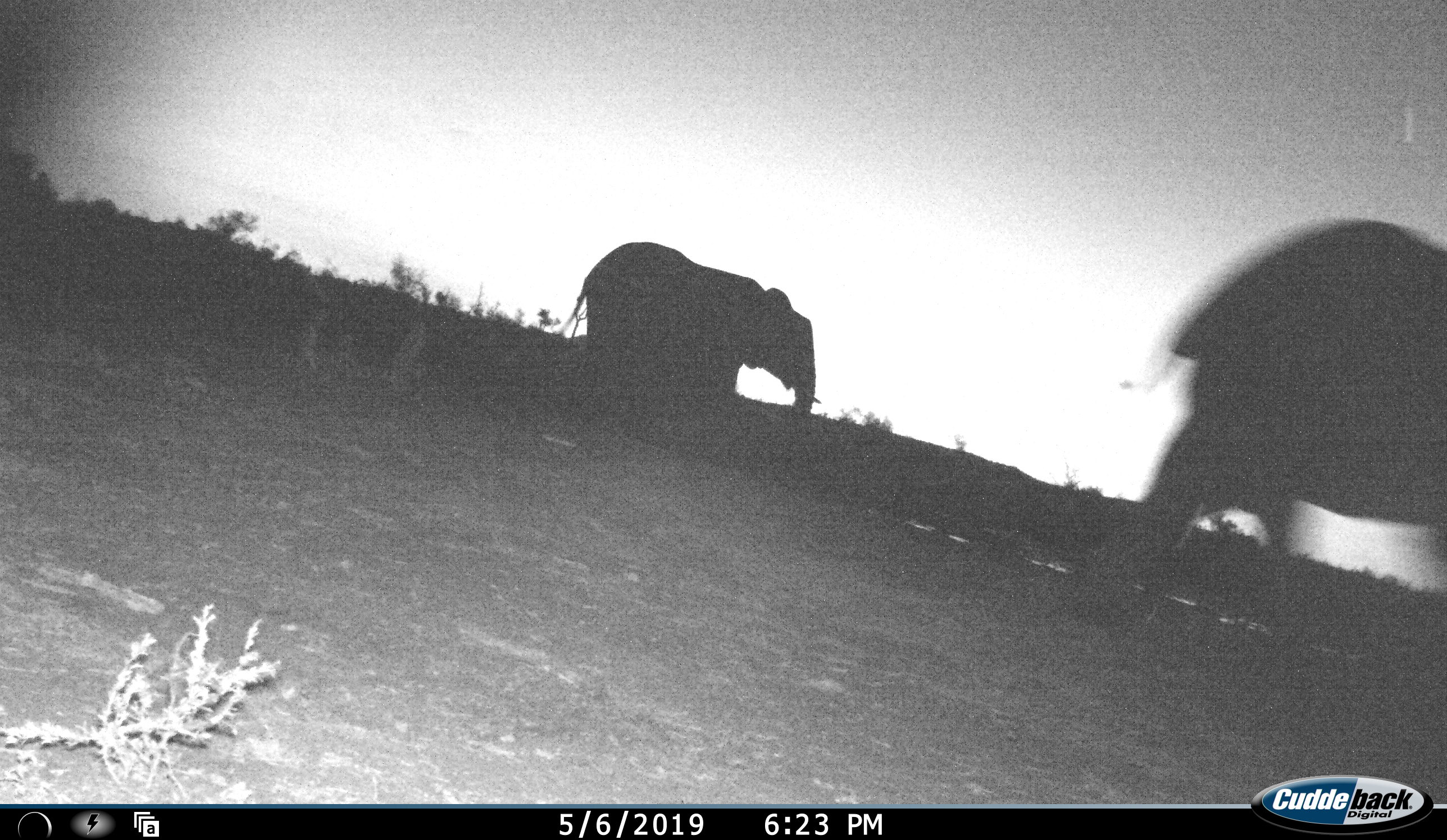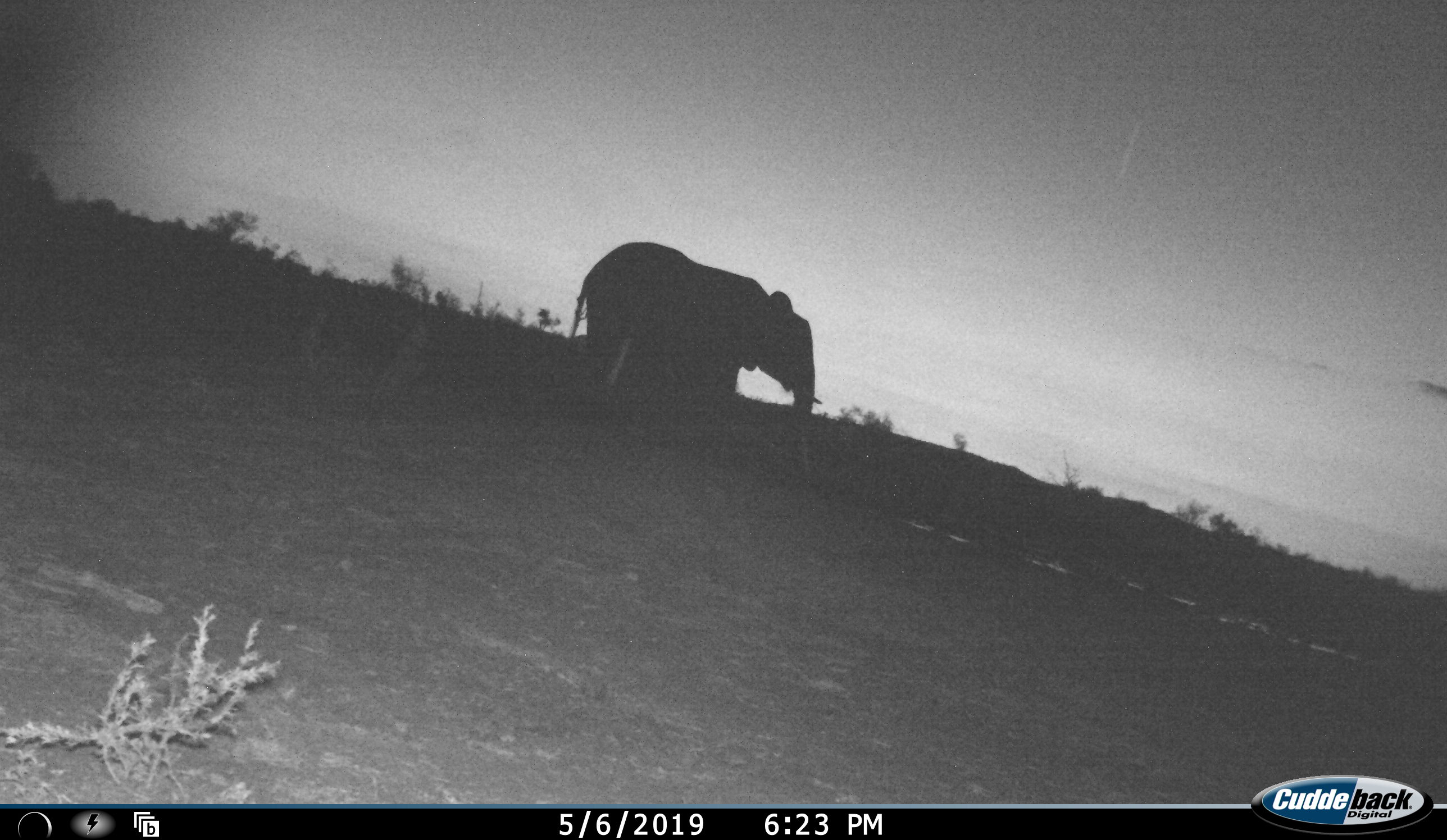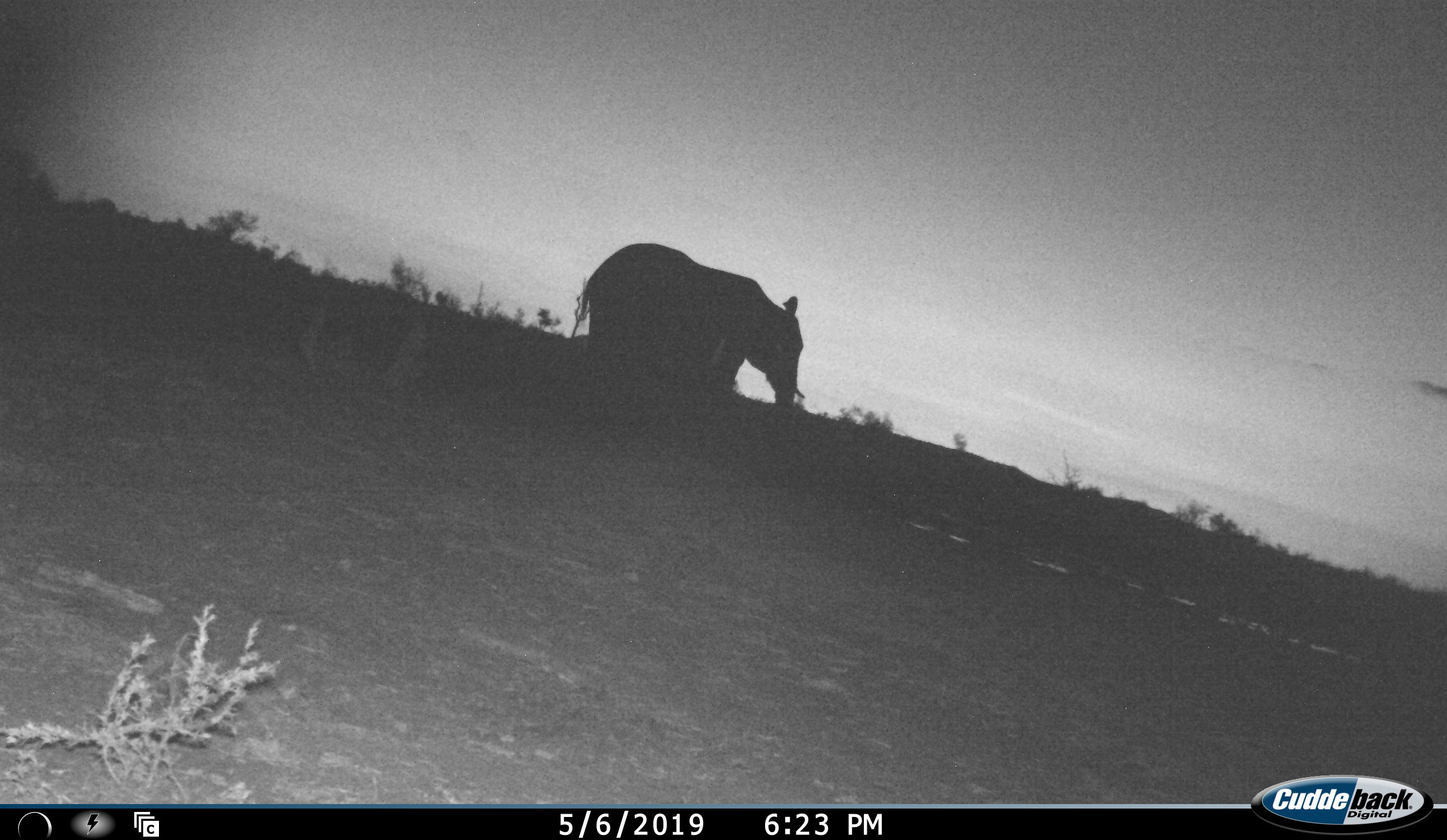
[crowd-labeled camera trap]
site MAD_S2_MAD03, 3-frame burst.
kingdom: Animalia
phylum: Chordata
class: Mammalia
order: Proboscidea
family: Elephantidae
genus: Loxodonta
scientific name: Loxodonta africana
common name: african bush elephant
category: elephant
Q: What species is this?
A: Elephant (african bush elephant) (Loxodonta africana).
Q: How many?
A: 2.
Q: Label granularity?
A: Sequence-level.